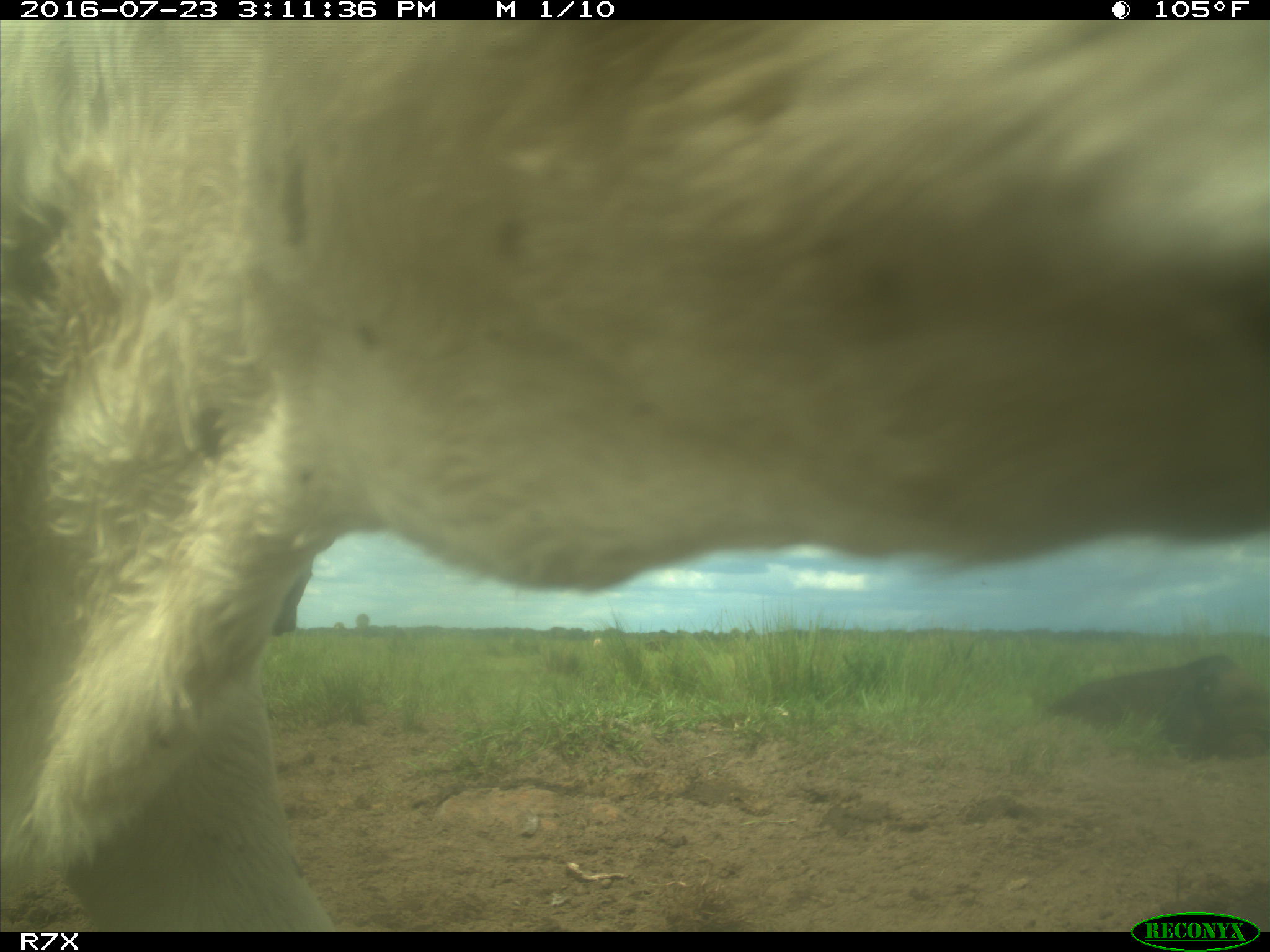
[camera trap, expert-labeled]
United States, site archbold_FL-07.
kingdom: Animalia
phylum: Chordata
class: Mammalia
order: Artiodactyla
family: Bovidae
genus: Bos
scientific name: Bos taurus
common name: domestic cow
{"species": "Bos taurus (domestic cow)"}